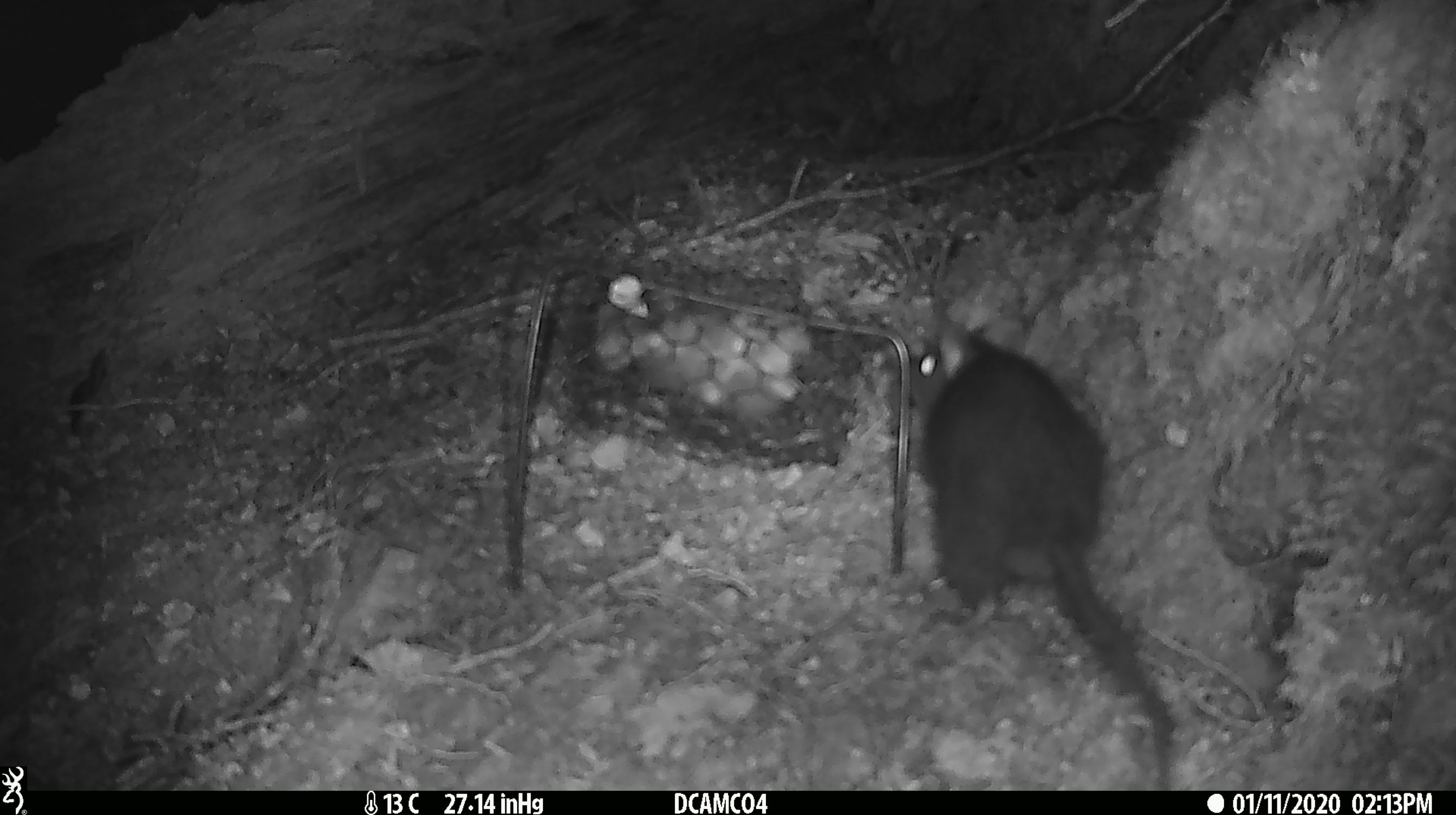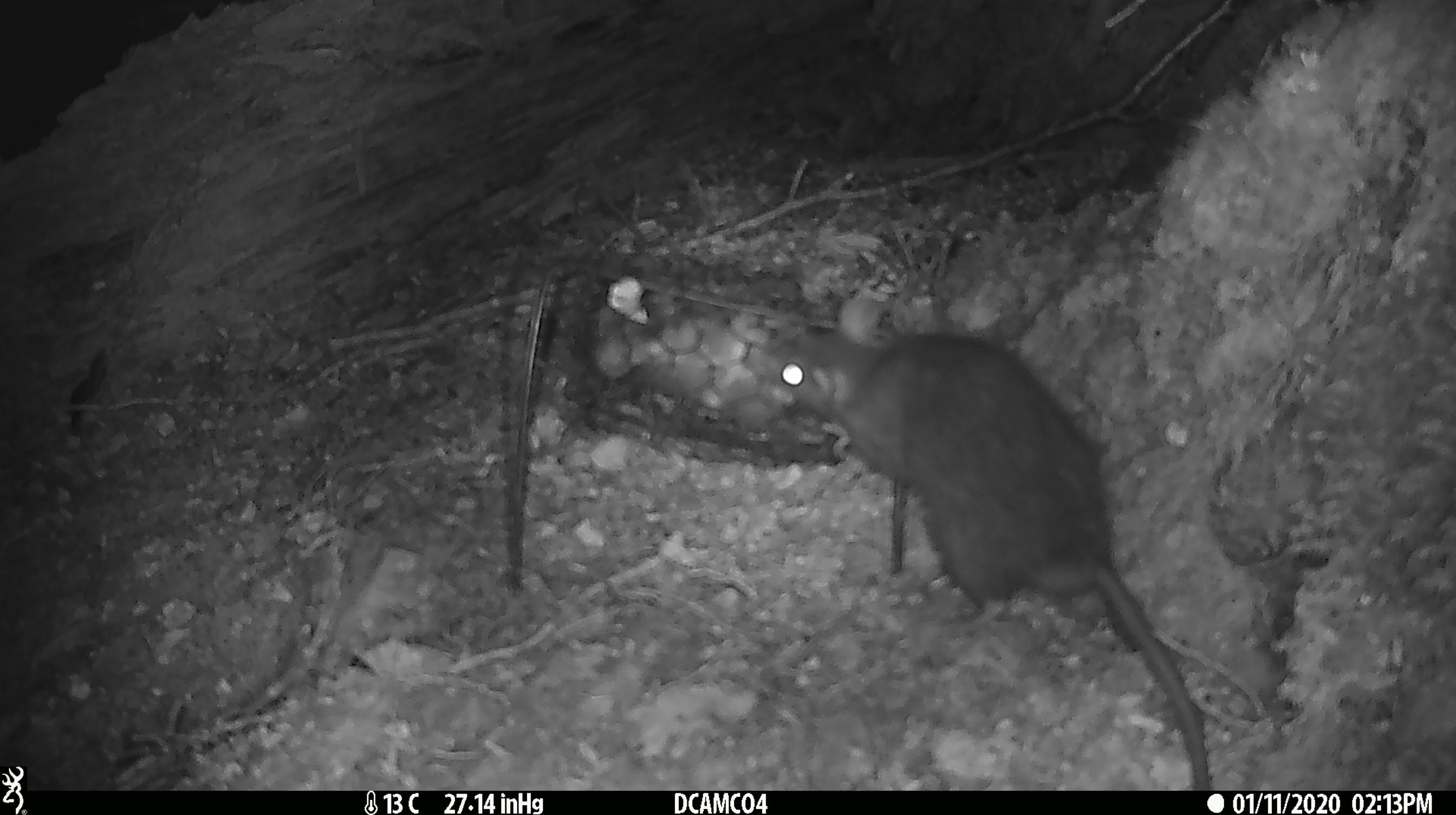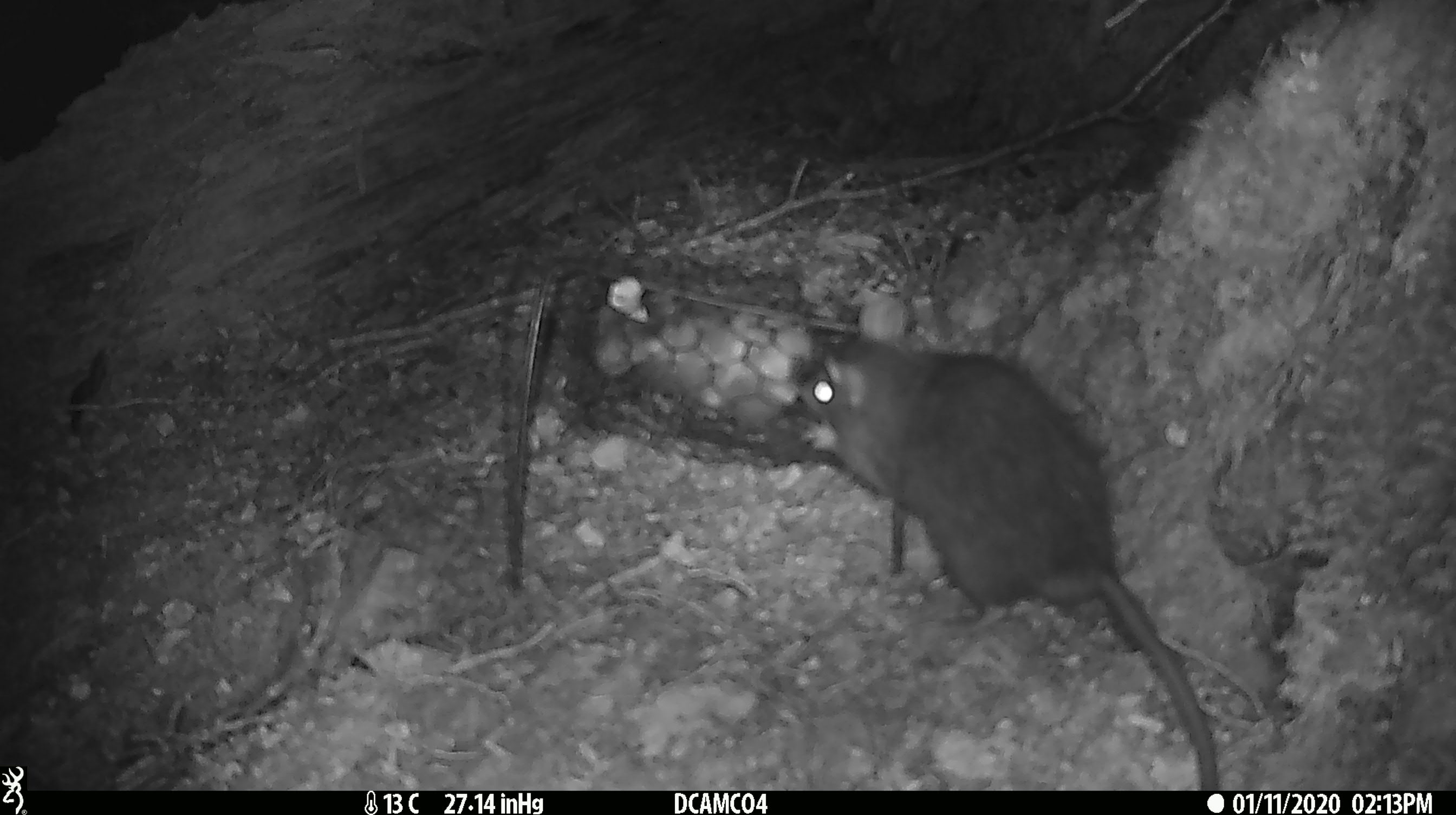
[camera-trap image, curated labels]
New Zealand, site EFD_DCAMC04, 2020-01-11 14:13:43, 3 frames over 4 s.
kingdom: Animalia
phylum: Chordata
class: Mammalia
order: Rodentia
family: Muridae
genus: Rattus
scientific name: Rattus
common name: rat